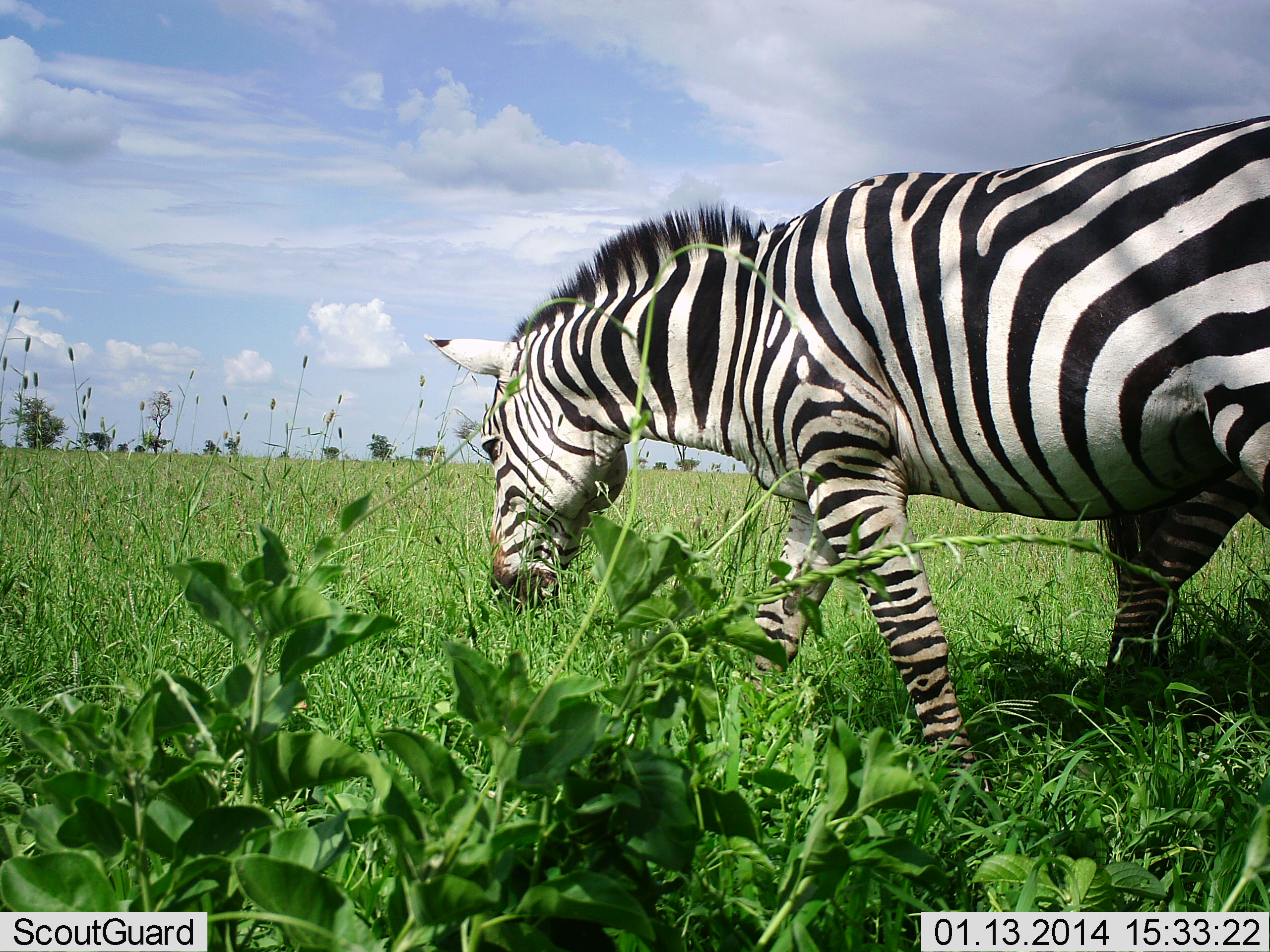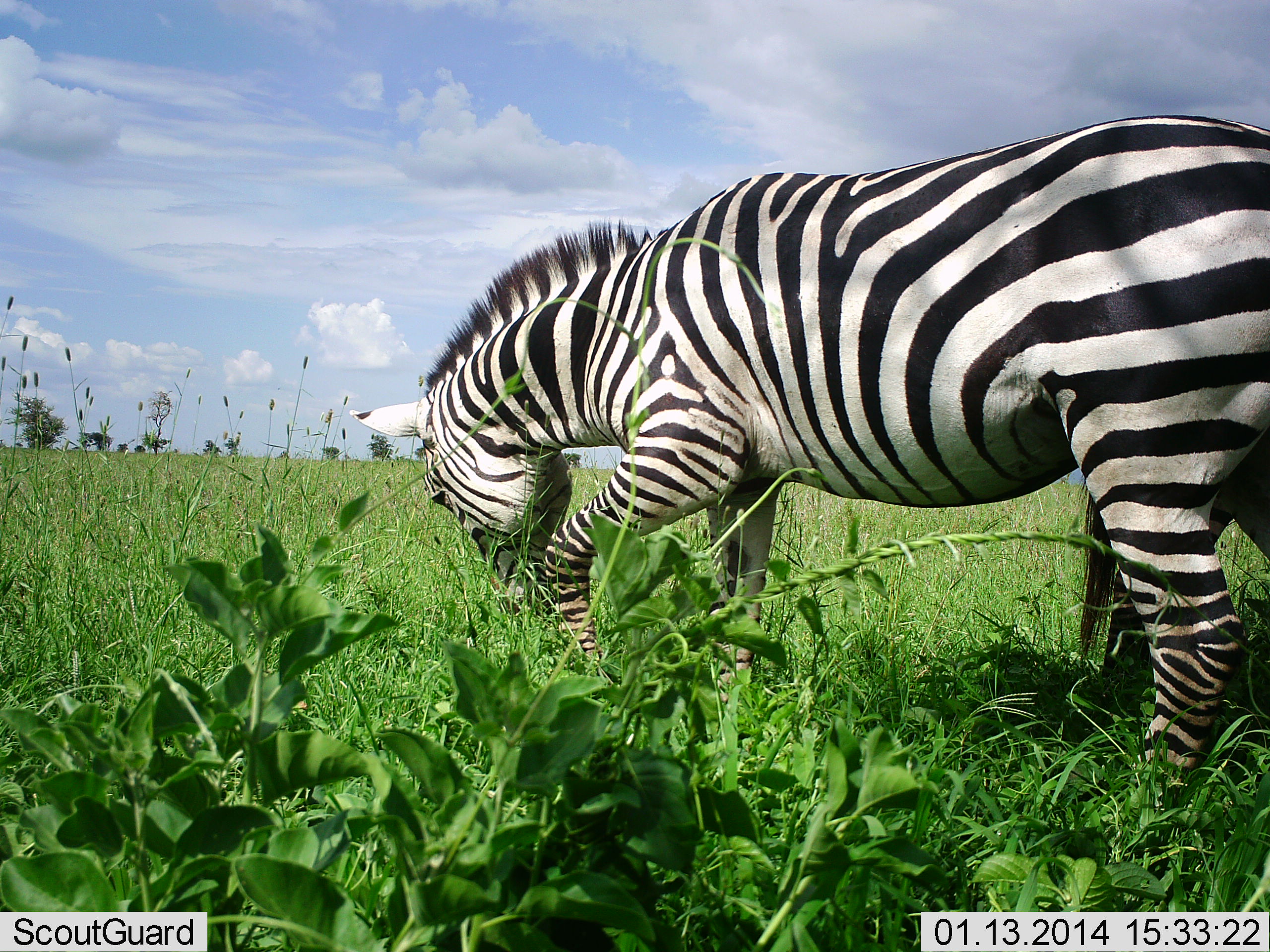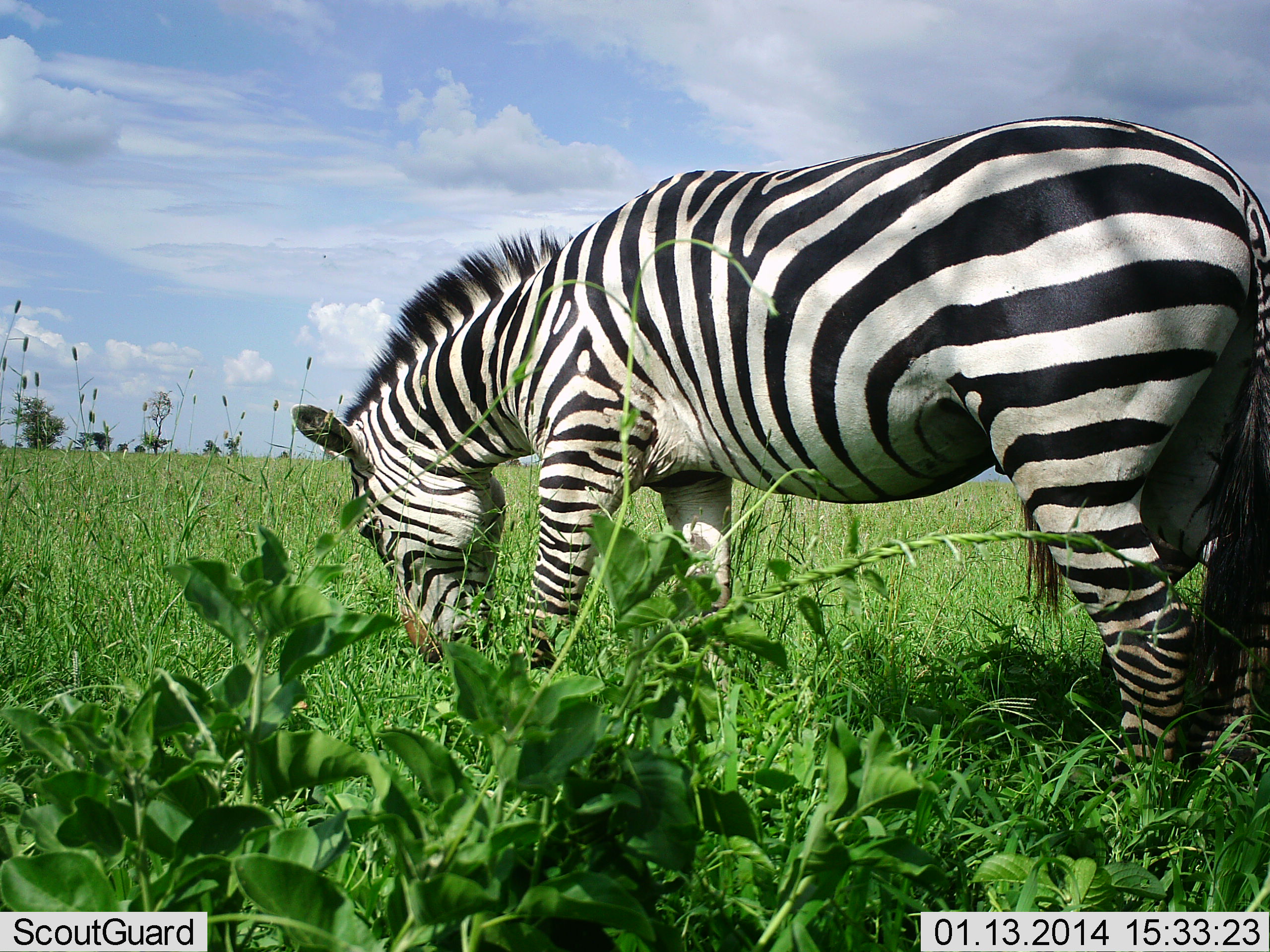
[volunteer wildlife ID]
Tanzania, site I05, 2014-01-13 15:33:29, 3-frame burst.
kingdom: Animalia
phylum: Chordata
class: Mammalia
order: Perissodactyla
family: Equidae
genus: Equus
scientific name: Equus quagga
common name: plains zebra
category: zebra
Zebra (plains zebra) (Equus quagga), count 1. Behavior (volunteer vote fractions): standing 10%, resting 0%, moving 30%, interacting 0%. Young present (vote fraction): 0%. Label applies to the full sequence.